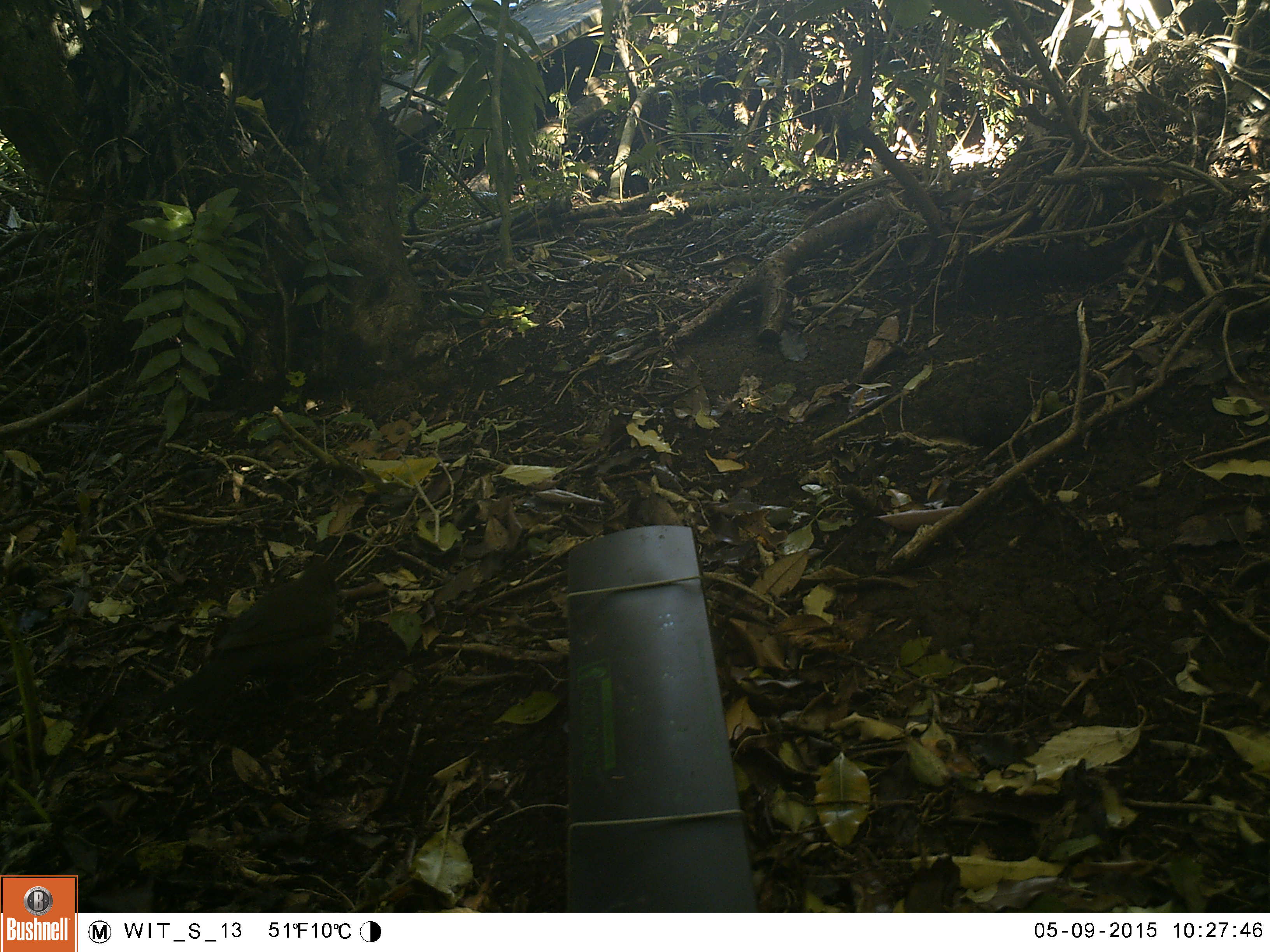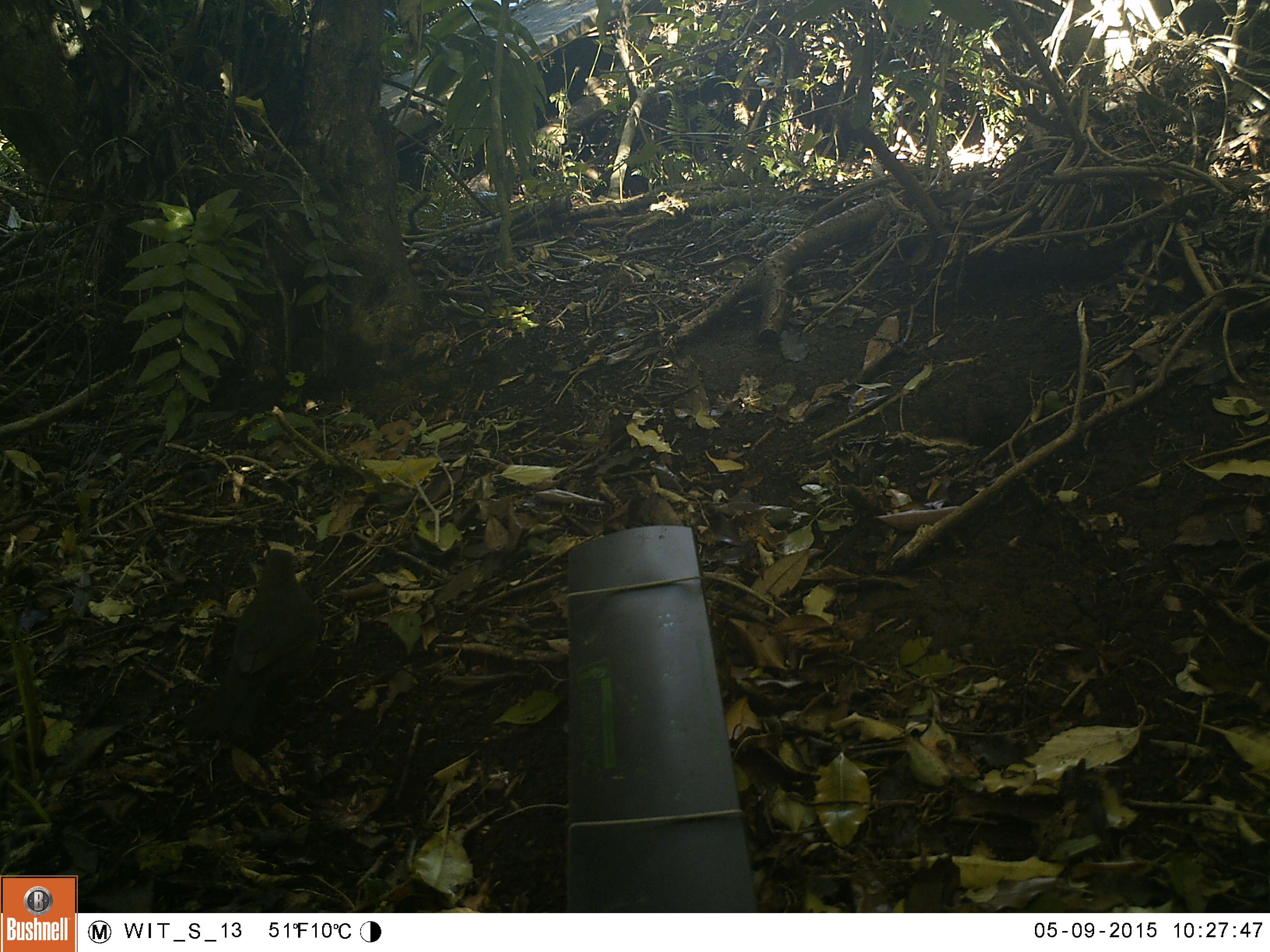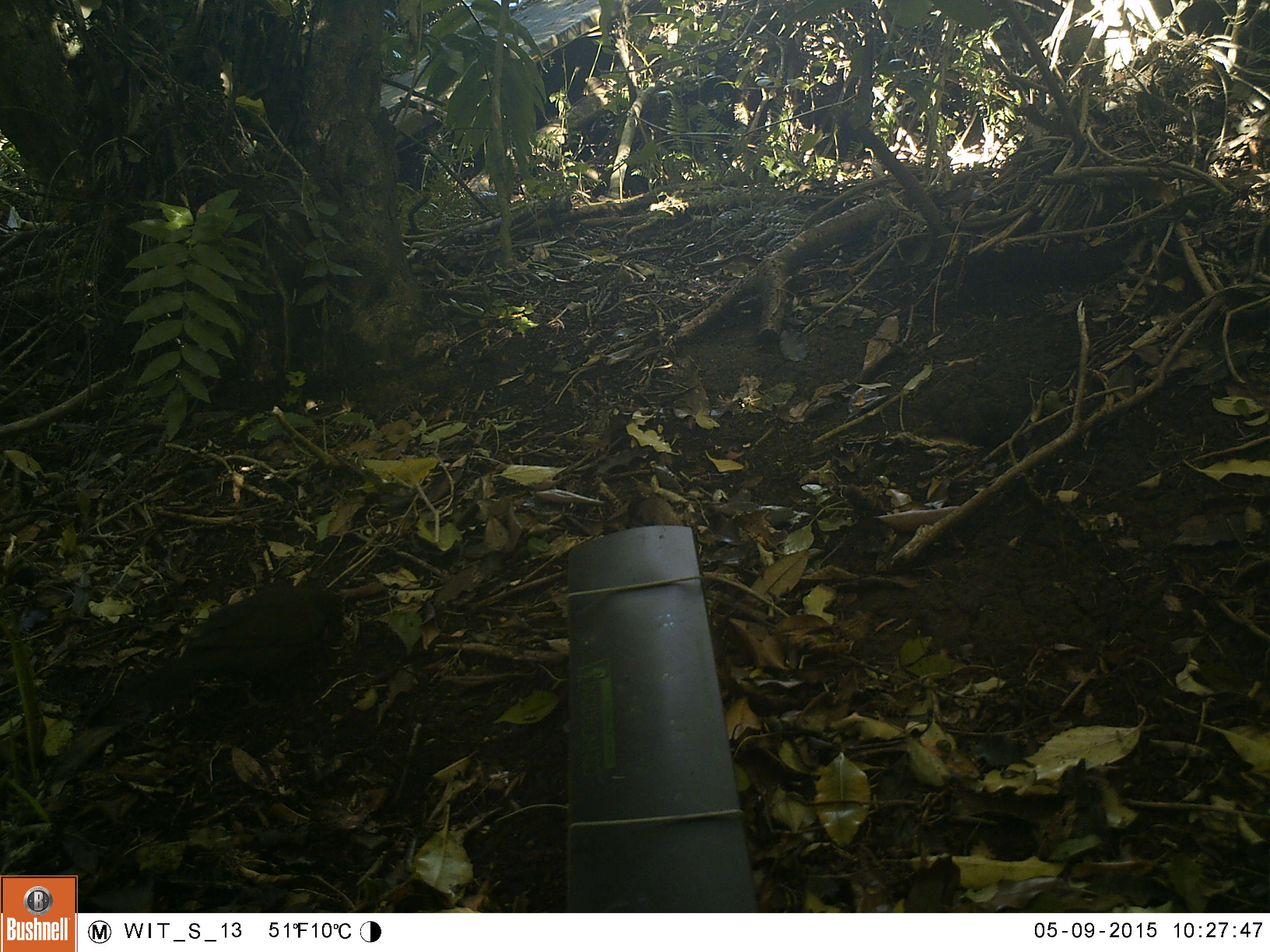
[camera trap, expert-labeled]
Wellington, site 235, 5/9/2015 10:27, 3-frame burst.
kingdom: Animalia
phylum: Chordata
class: Aves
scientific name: Aves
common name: bird